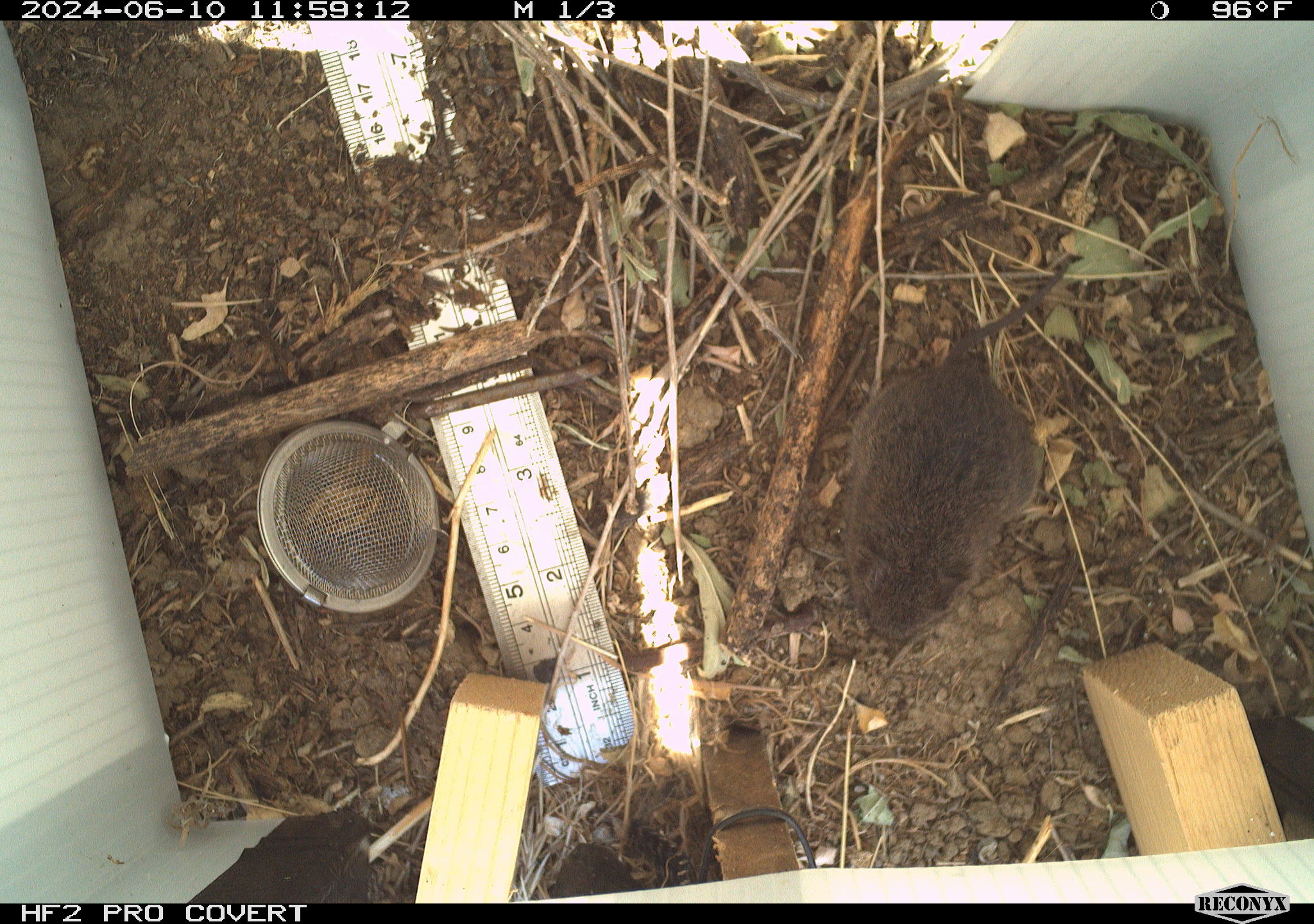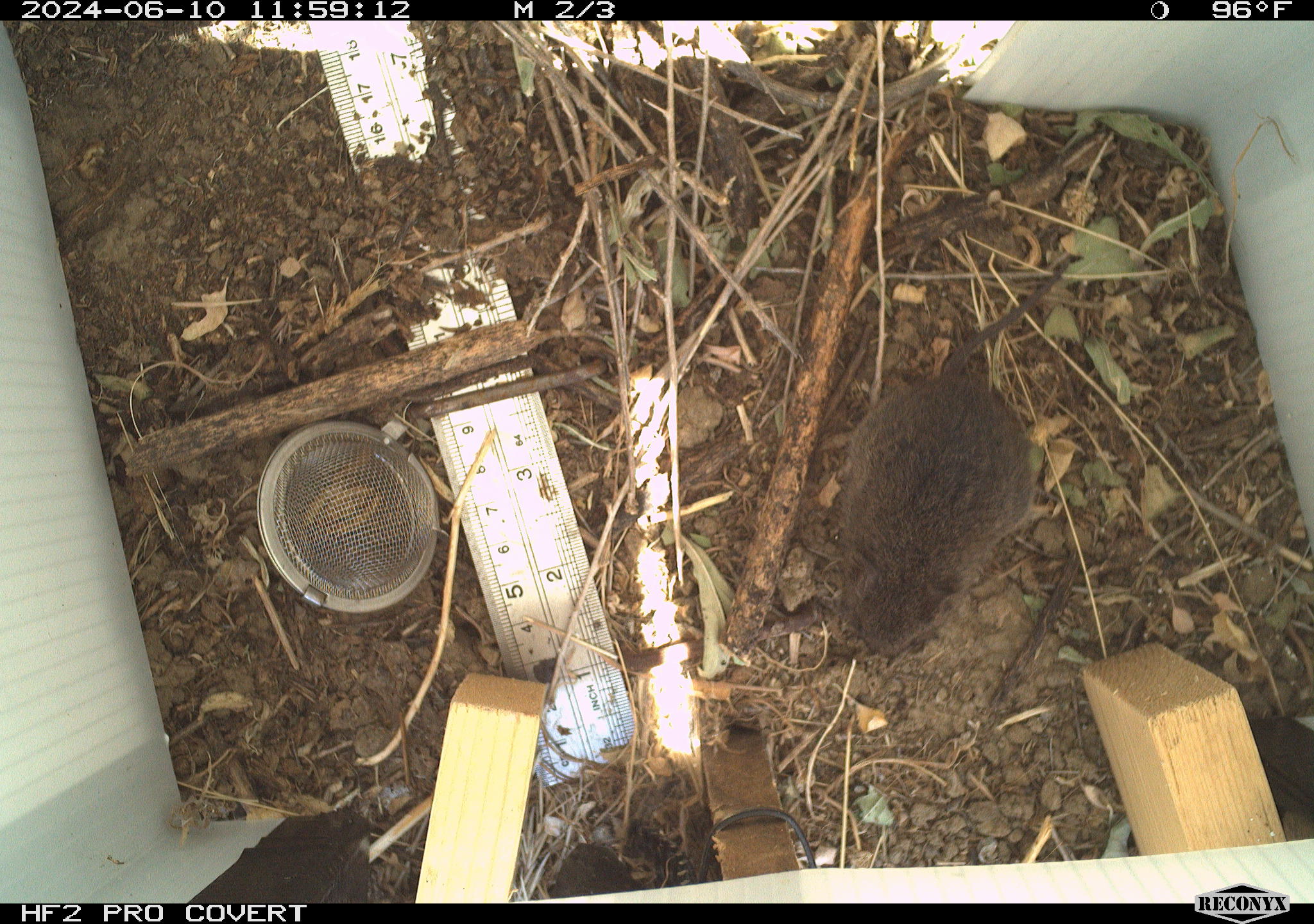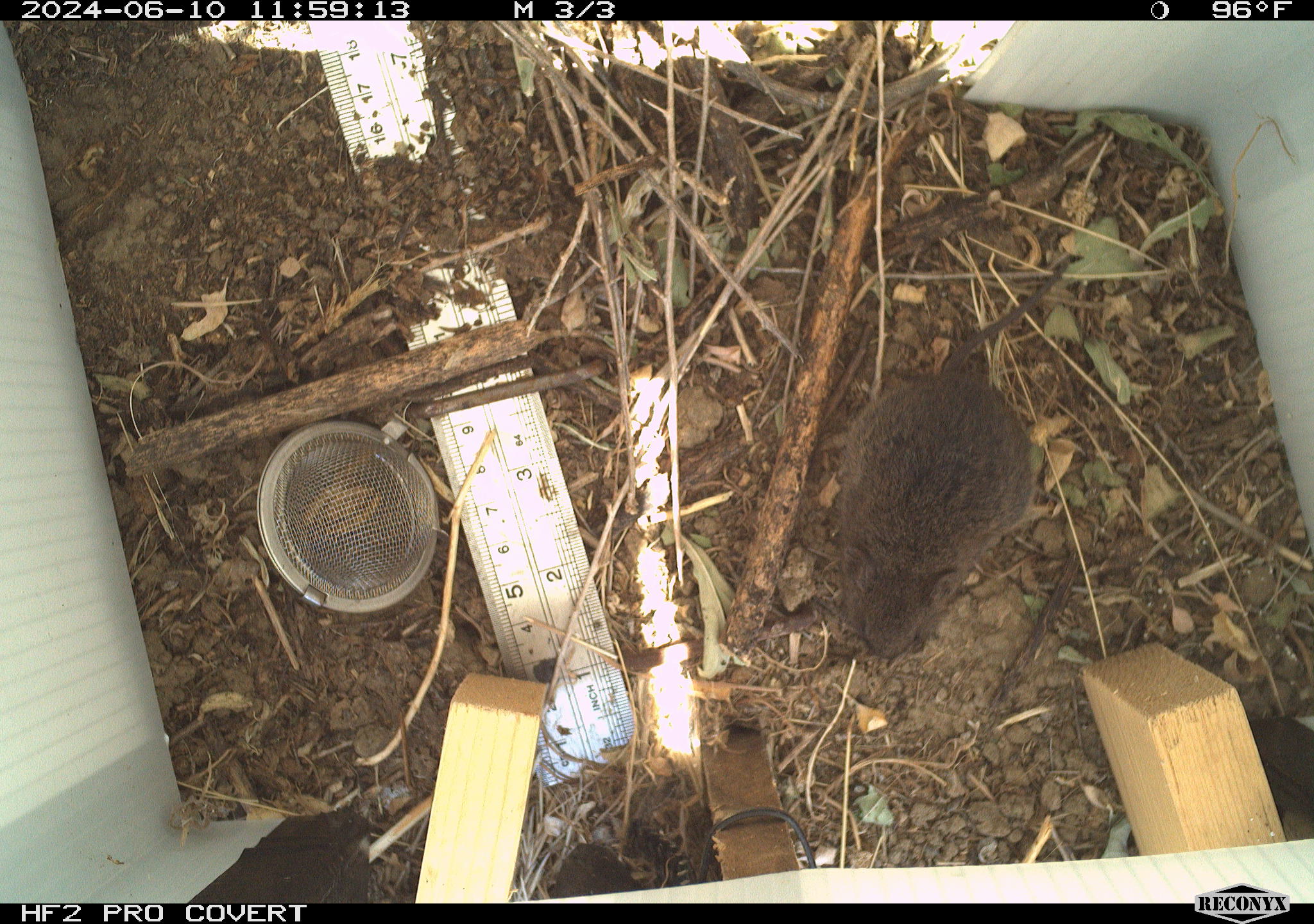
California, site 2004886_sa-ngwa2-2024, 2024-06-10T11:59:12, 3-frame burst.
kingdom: Animalia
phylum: Chordata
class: Mammalia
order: Rodentia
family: Cricetidae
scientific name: Arvicolinae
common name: voles, lemmings, and muskrats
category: arvicolinae subfamily